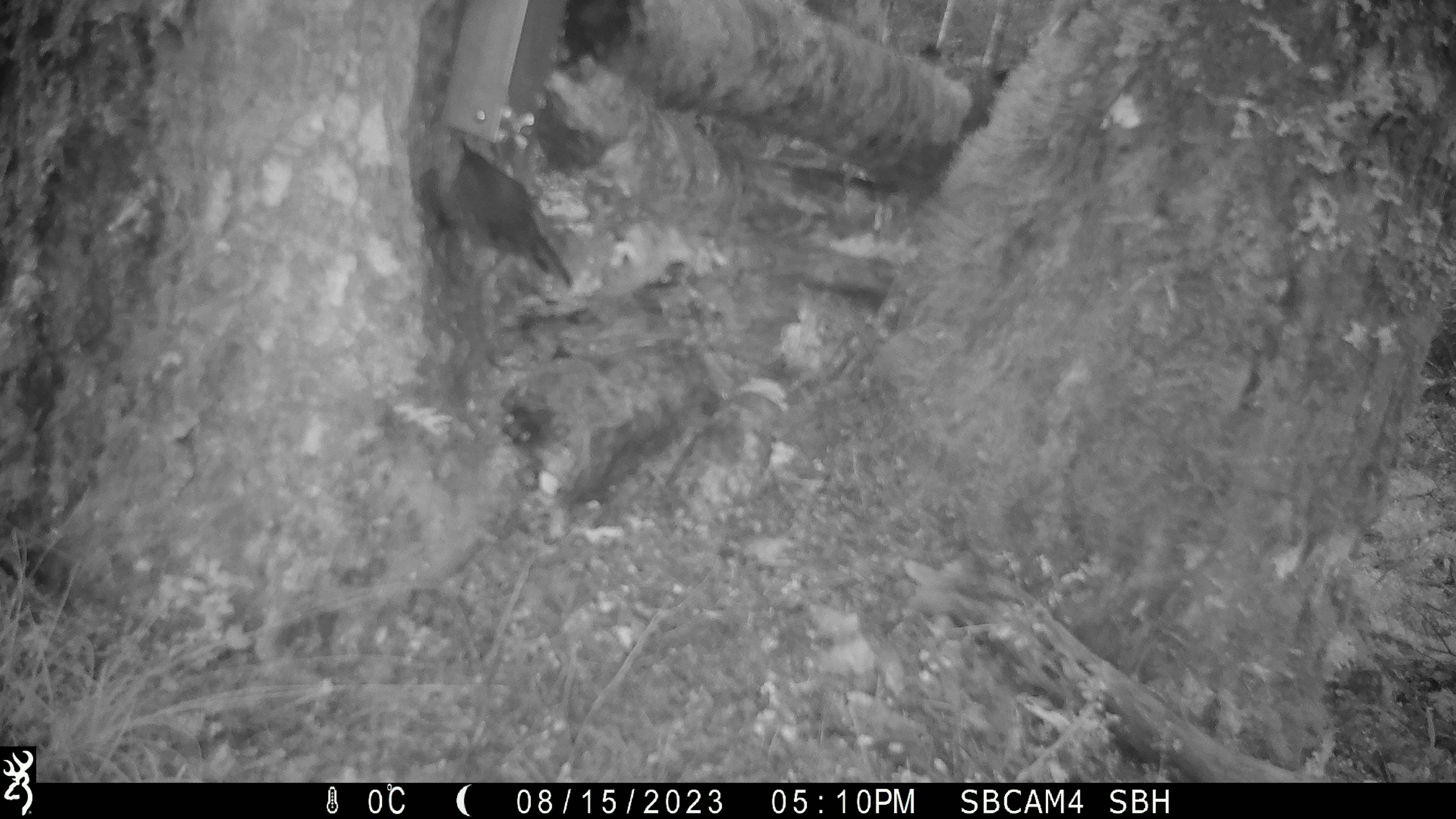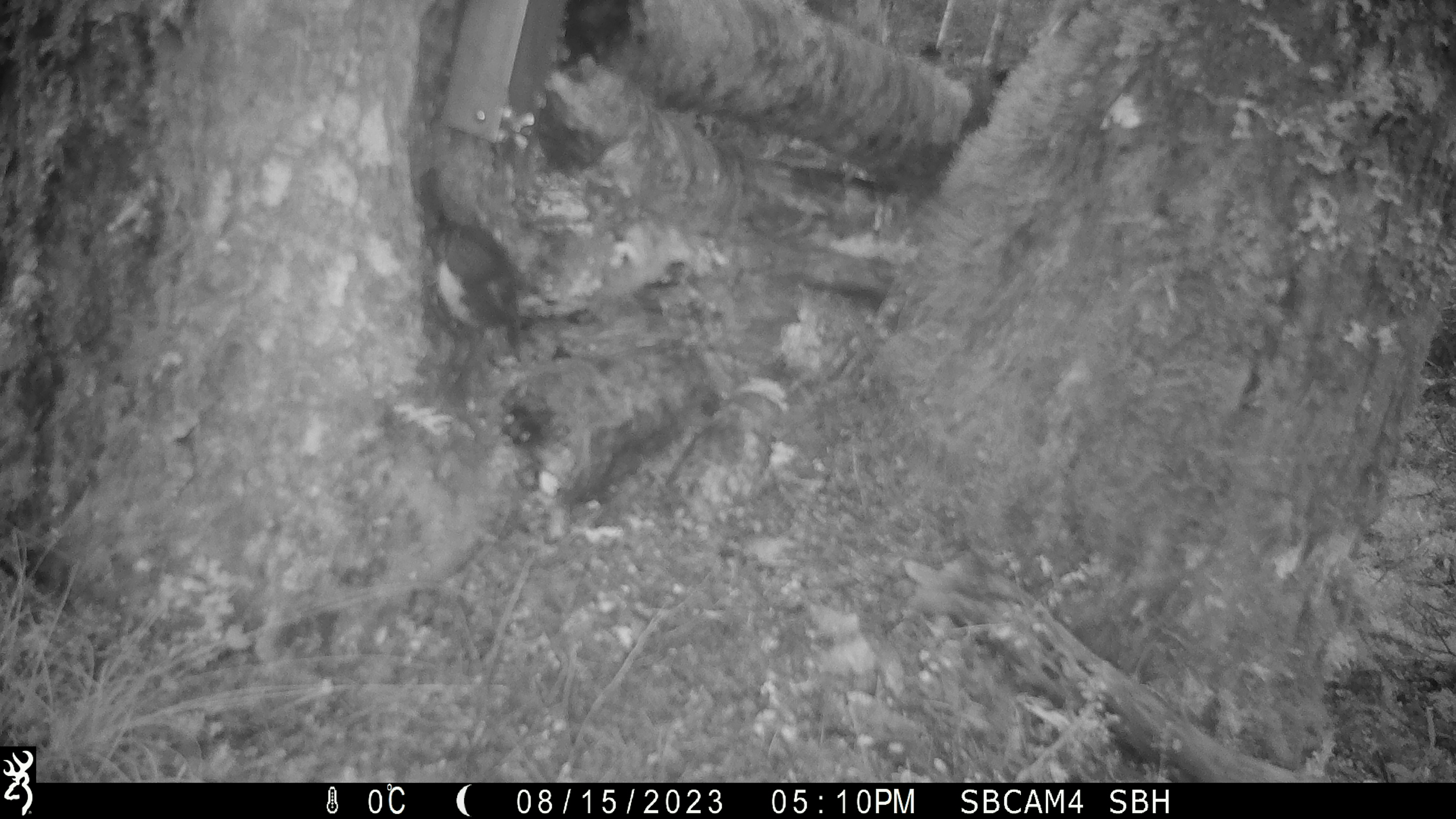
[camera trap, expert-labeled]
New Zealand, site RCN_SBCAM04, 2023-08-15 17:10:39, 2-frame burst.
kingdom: Animalia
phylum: Chordata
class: Aves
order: Passeriformes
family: Petroicidae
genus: Petroica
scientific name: Petroica australis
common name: new zealand robin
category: robin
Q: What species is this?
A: Robin (new zealand robin) (Petroica australis).